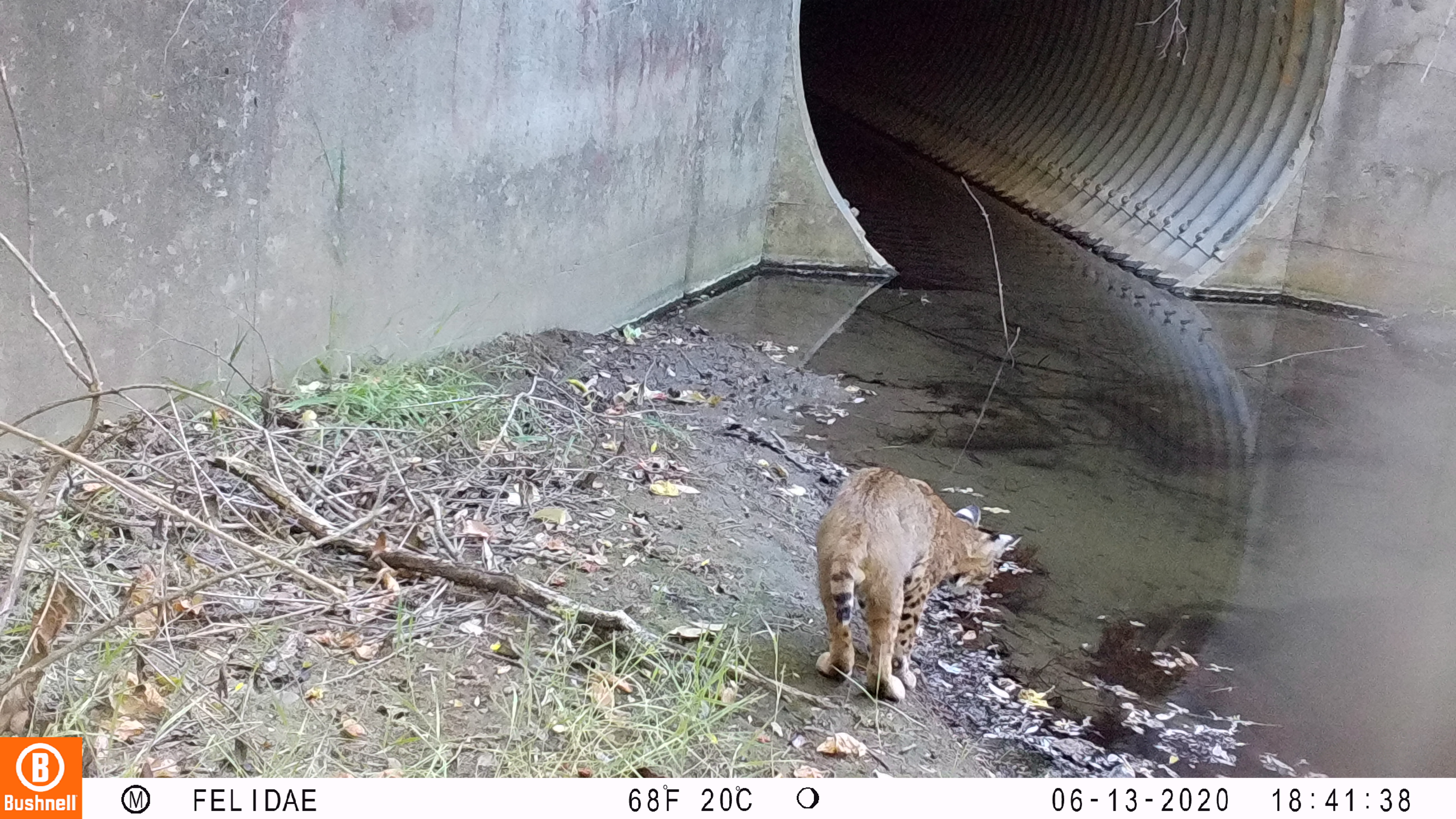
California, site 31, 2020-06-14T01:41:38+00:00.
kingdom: Animalia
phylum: Chordata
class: Mammalia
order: Carnivora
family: Felidae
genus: Lynx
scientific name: Lynx rufus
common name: bobcat